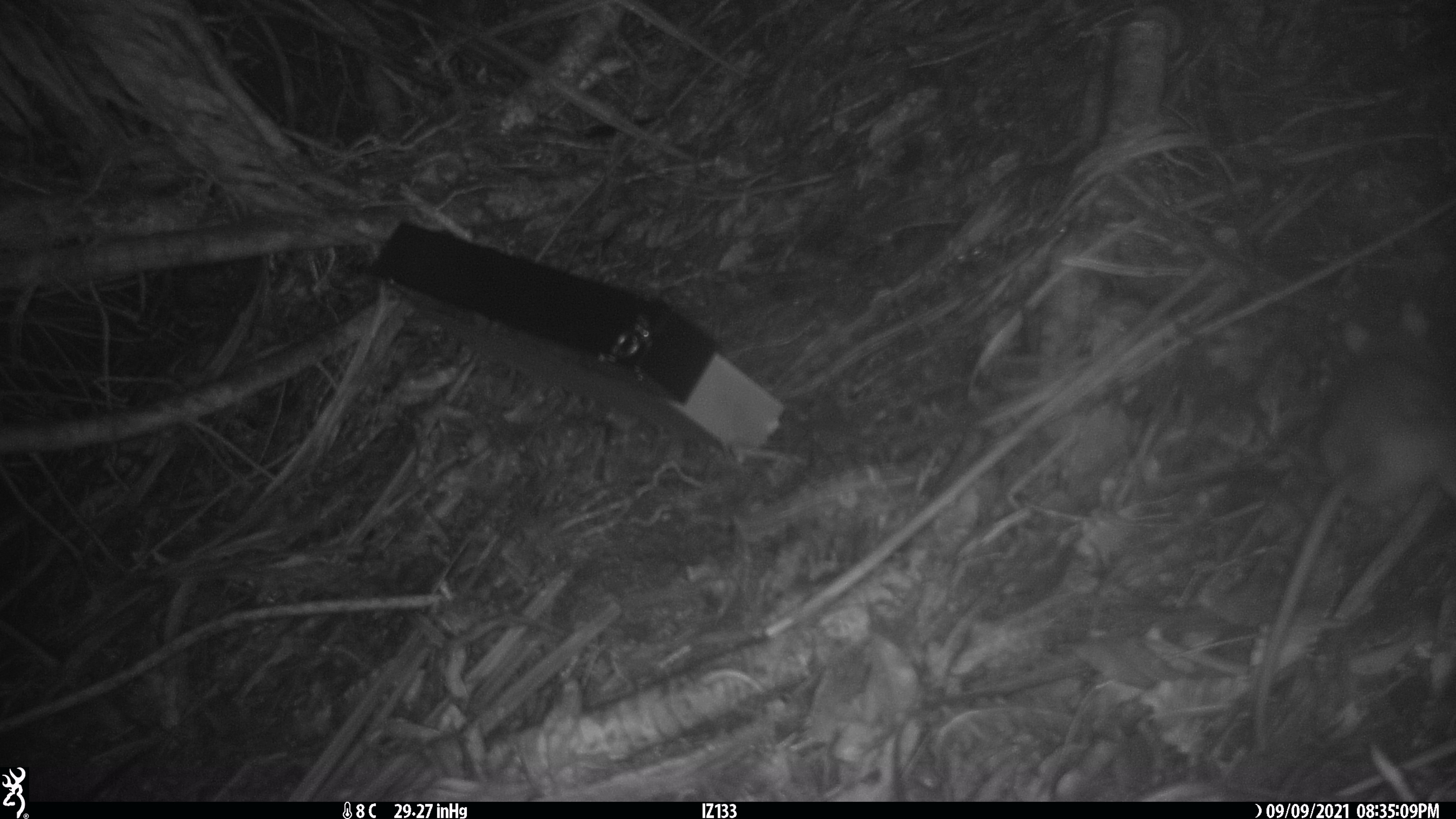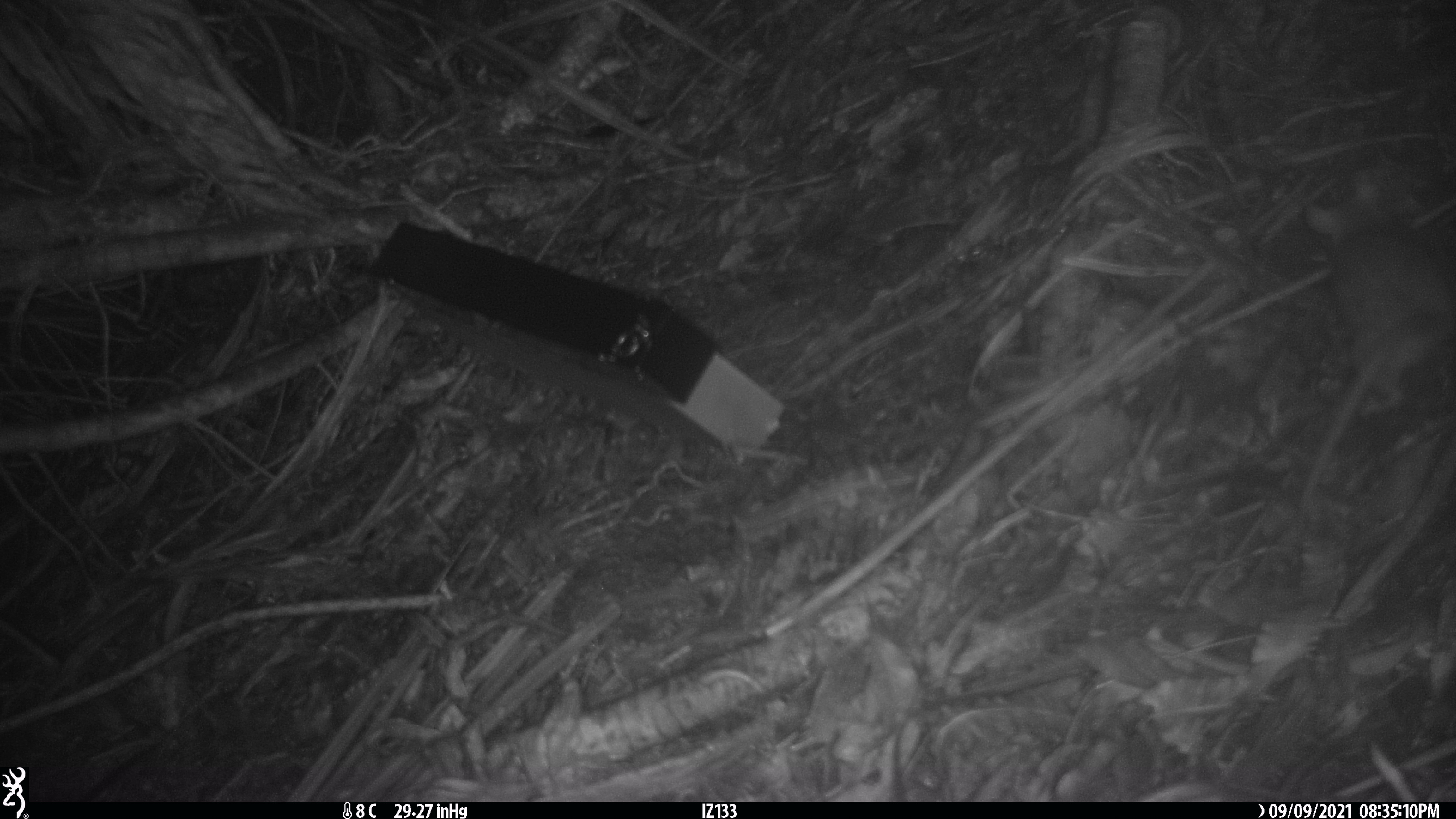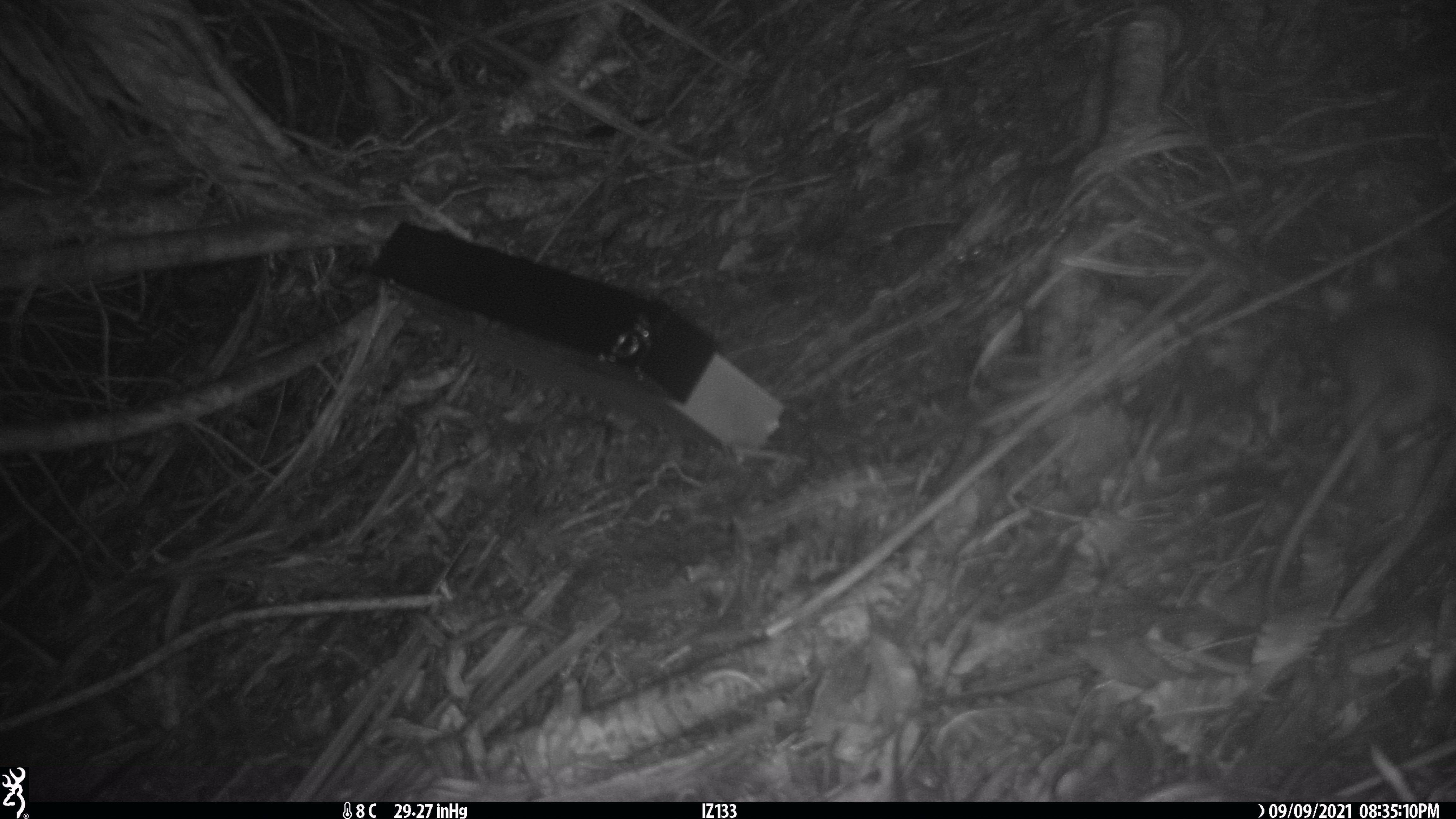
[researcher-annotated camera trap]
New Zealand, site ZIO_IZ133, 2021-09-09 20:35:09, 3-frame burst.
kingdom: Animalia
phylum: Chordata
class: Mammalia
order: Rodentia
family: Muridae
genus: Rattus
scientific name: Rattus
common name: rat